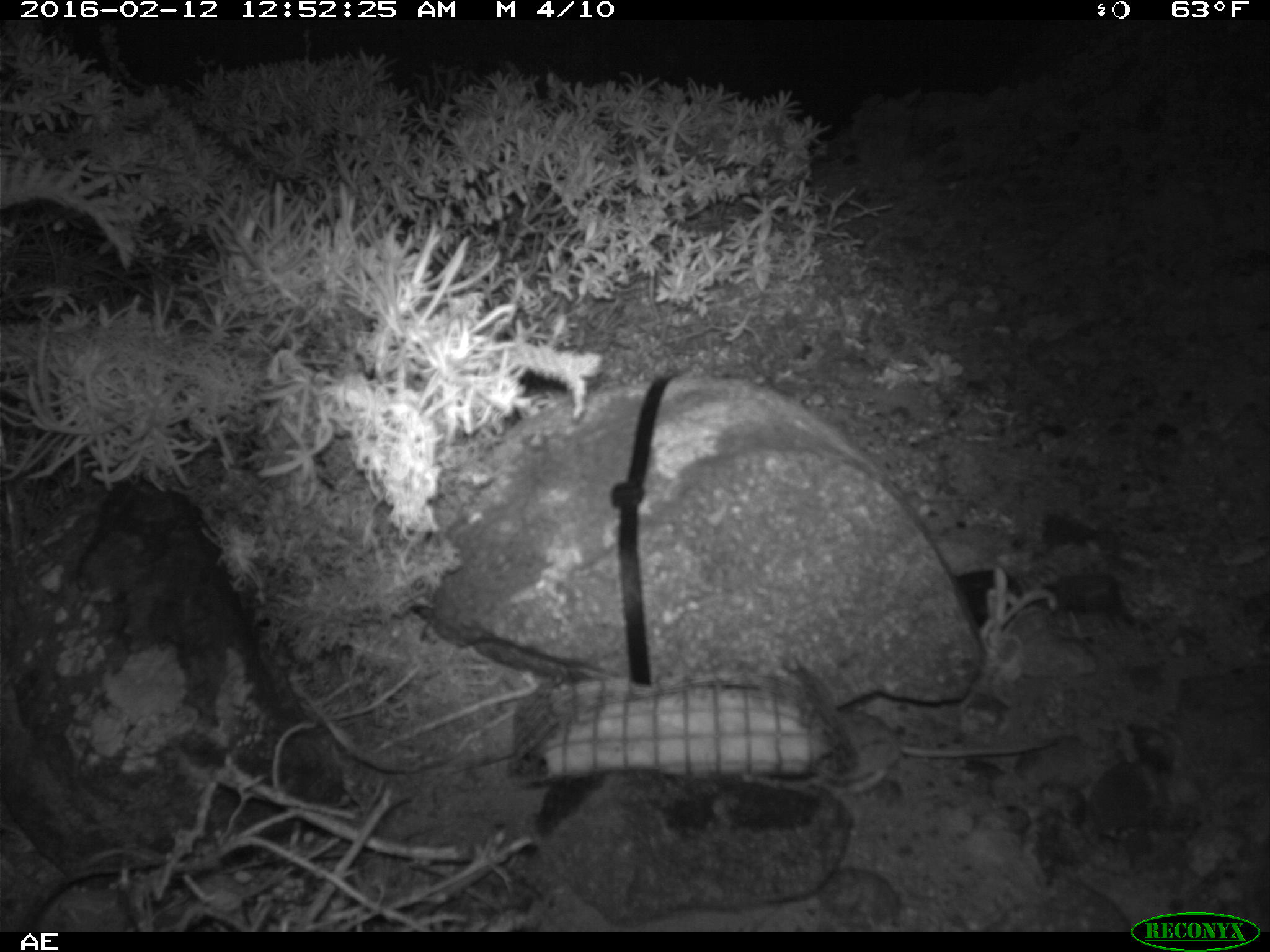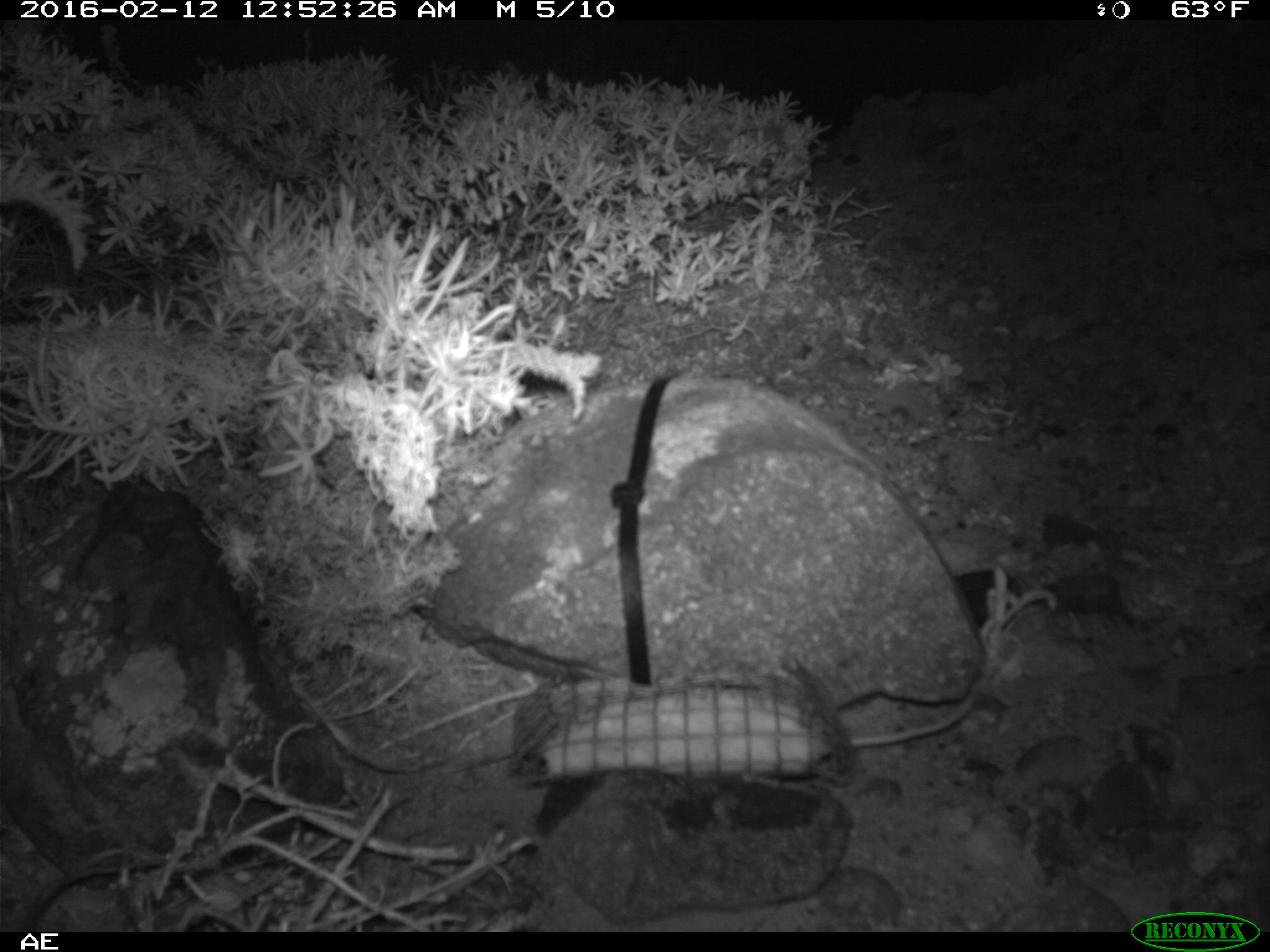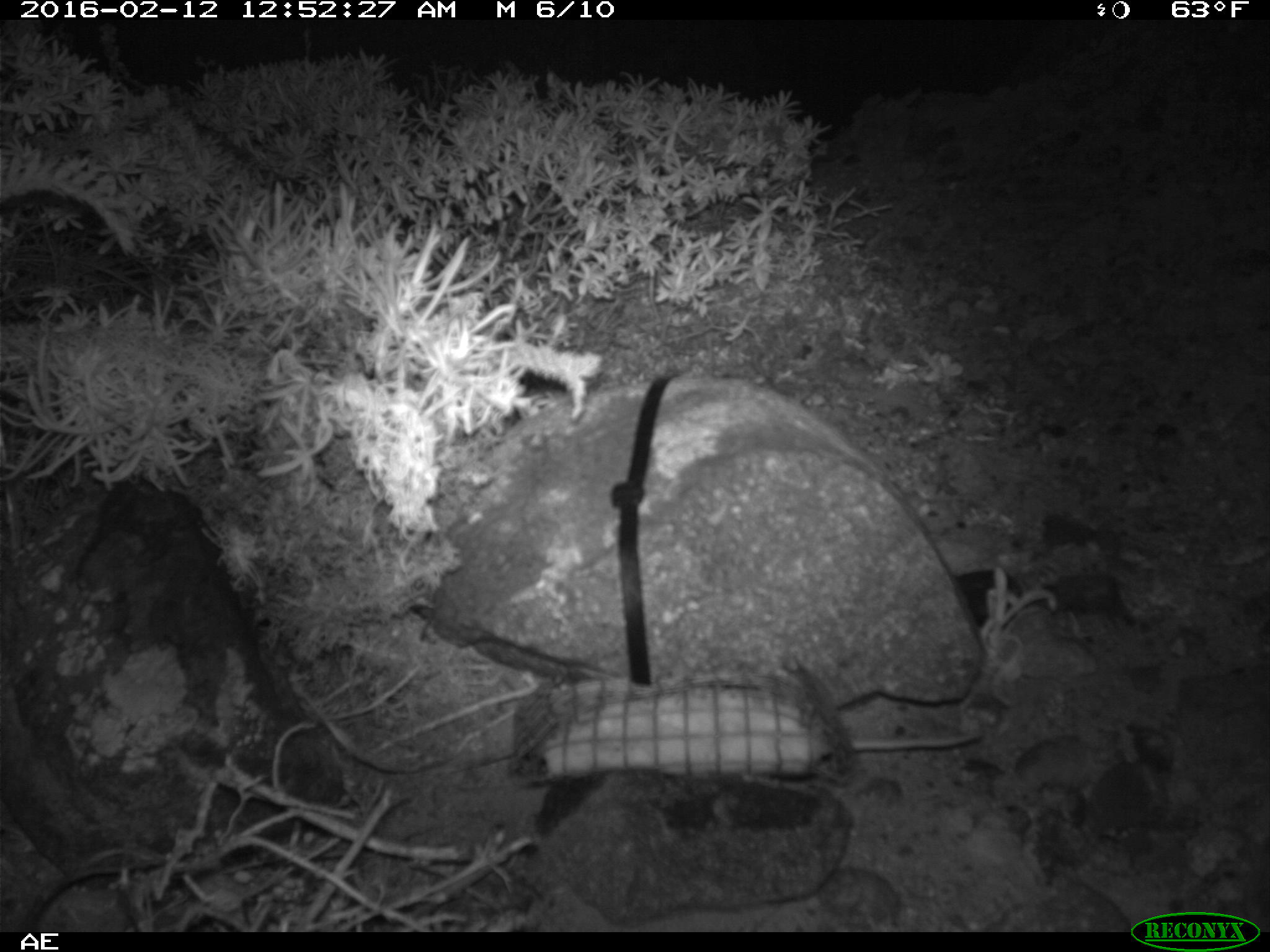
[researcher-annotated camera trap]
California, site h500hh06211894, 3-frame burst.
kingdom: Animalia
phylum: Chordata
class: Mammalia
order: Rodentia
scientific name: Rodentia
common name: rodent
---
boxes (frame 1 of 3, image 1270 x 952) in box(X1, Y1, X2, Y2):
rodent: box(835, 707, 1055, 795)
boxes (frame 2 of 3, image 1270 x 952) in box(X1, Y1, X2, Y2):
rodent: box(841, 656, 989, 750)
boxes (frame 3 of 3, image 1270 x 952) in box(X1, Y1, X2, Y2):
rodent: box(849, 734, 988, 751)